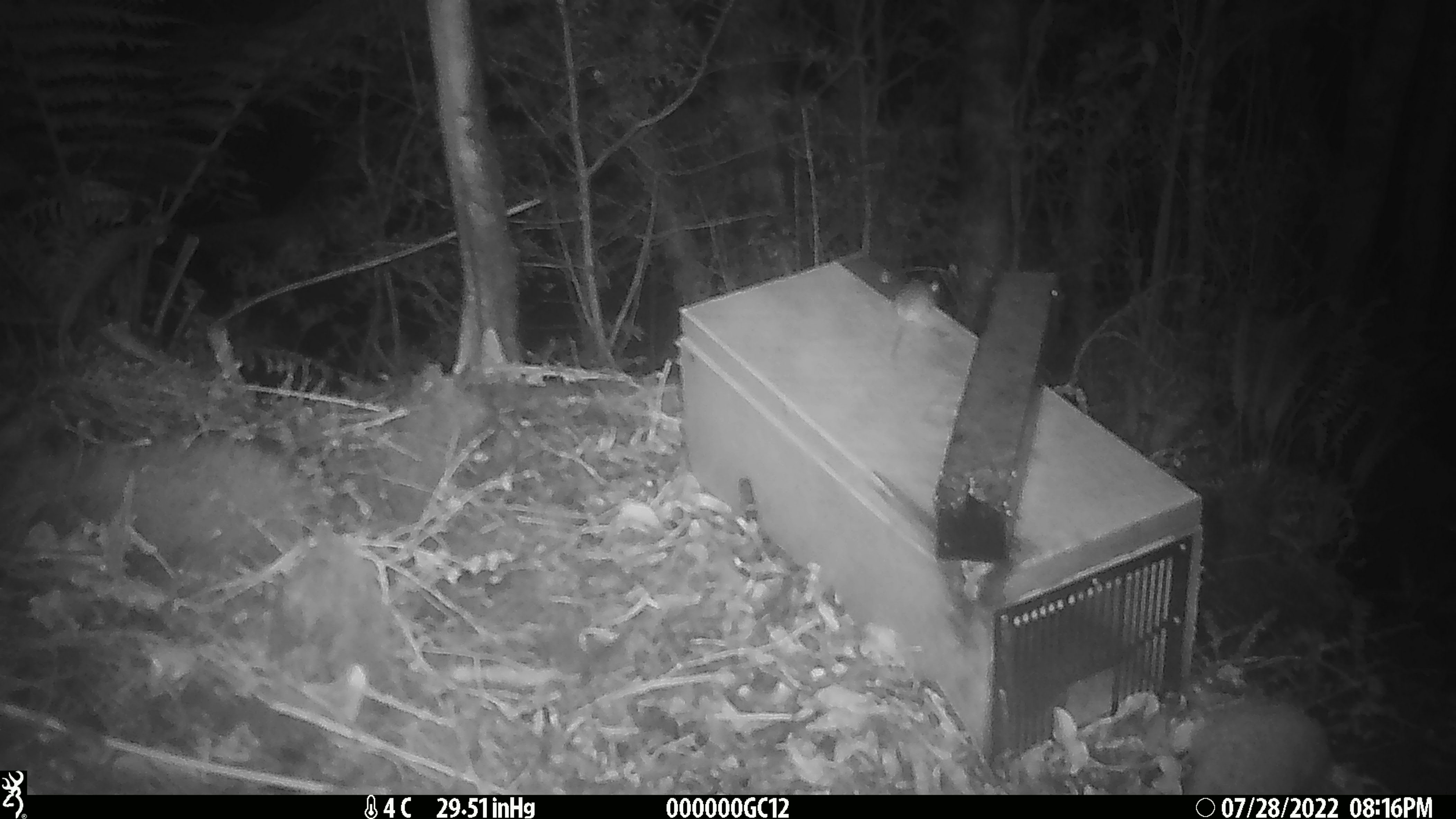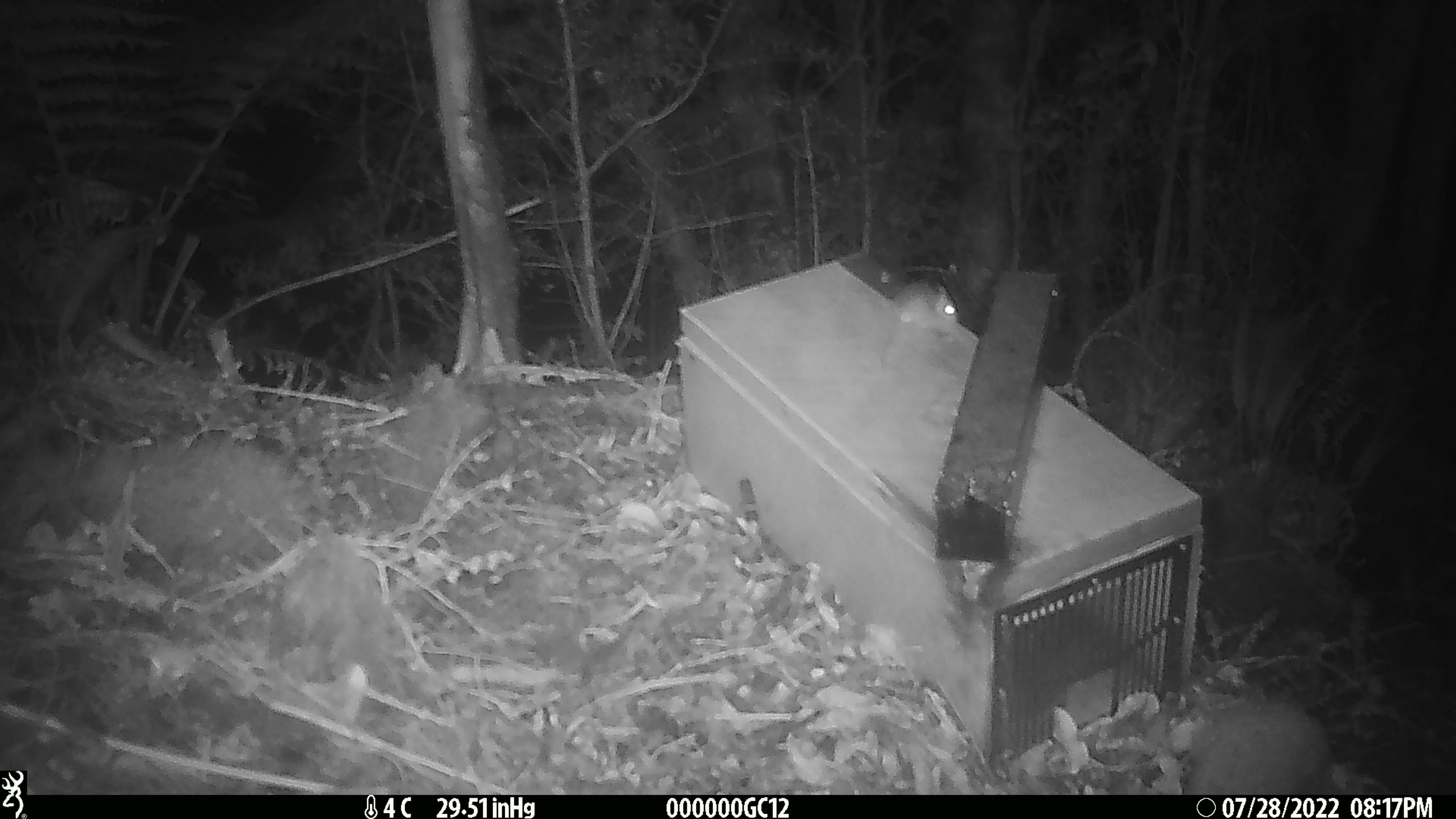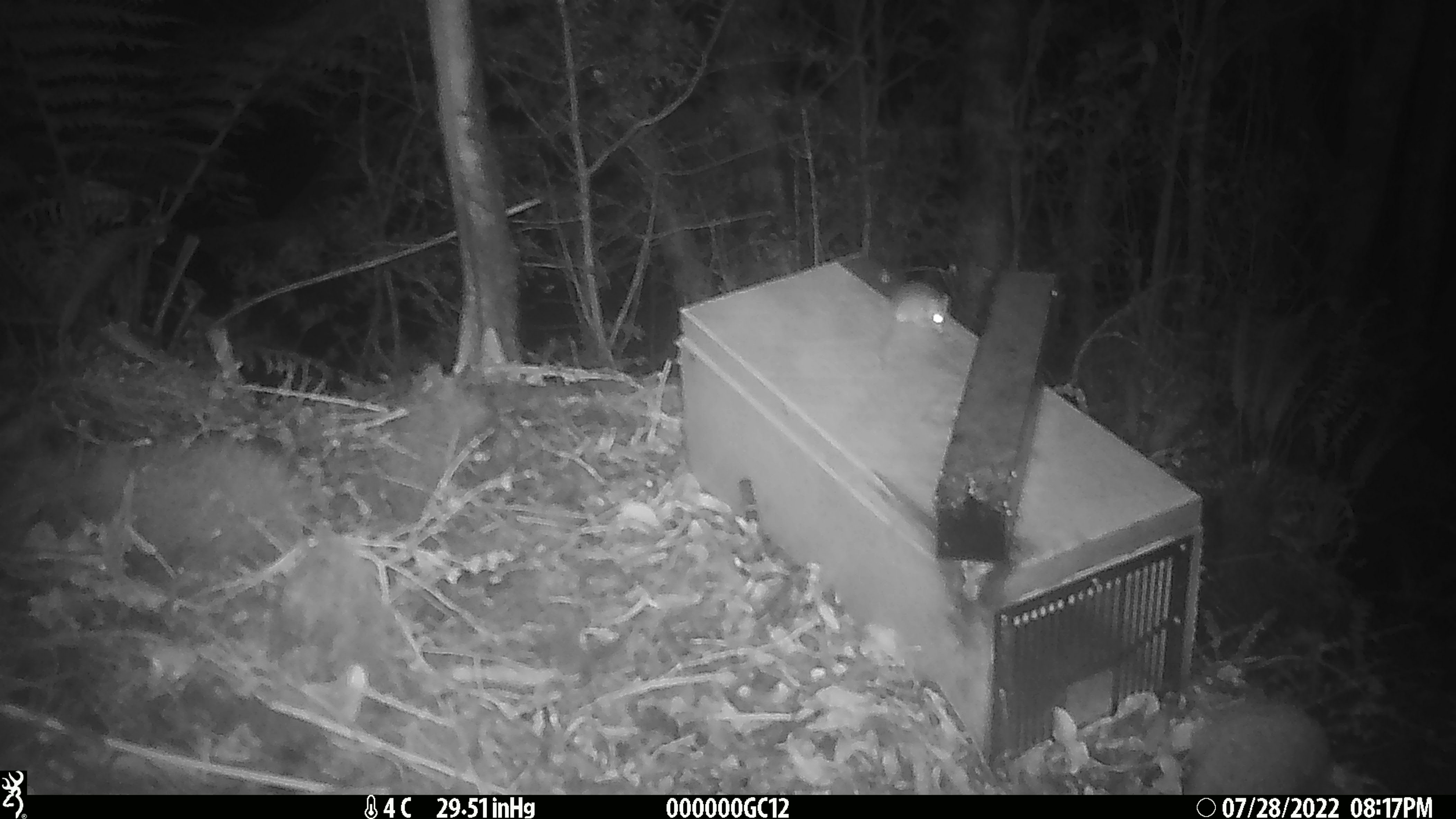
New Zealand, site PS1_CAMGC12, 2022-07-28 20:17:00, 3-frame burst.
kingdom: Animalia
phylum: Chordata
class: Mammalia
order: Rodentia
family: Muridae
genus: Mus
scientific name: Mus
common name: mouse